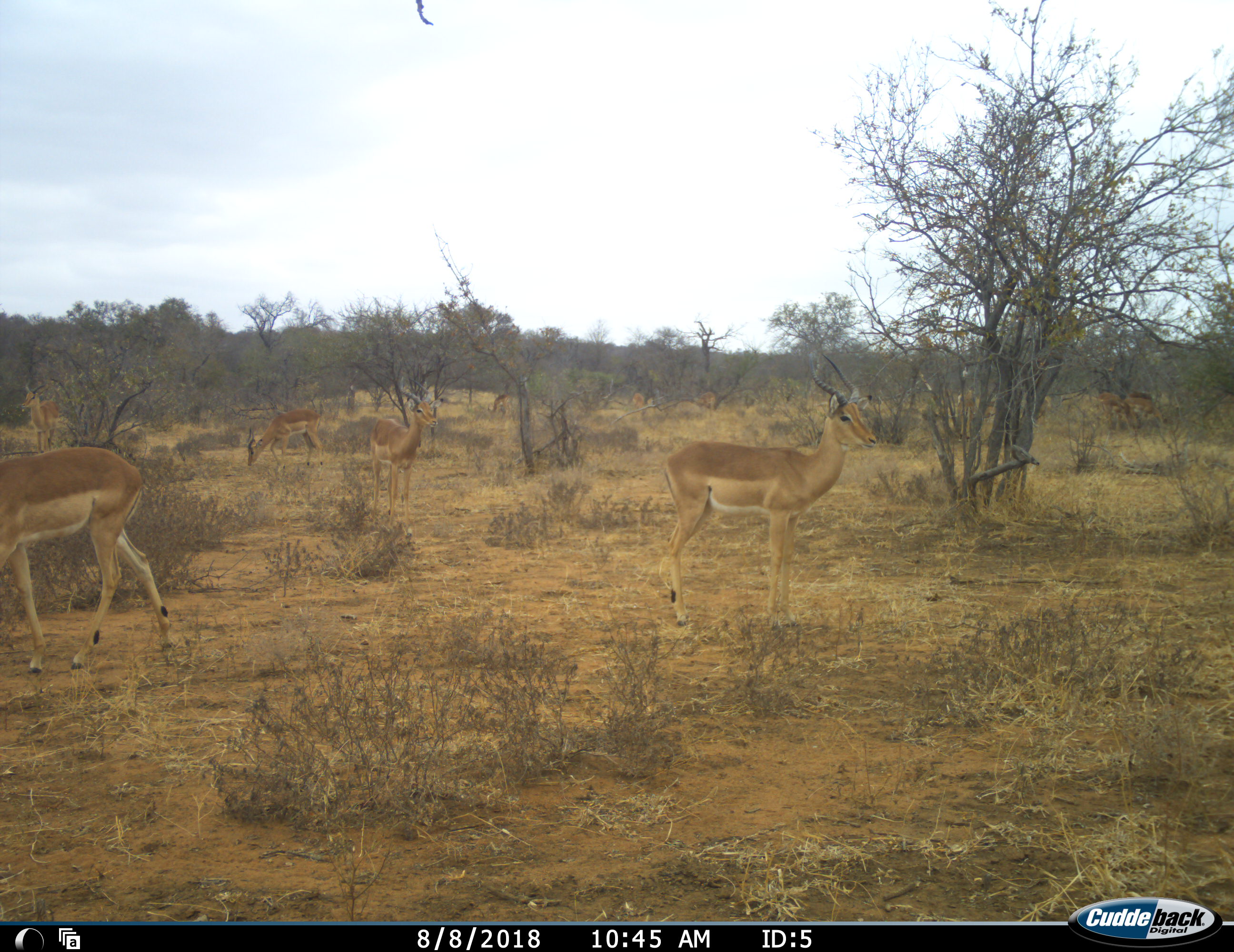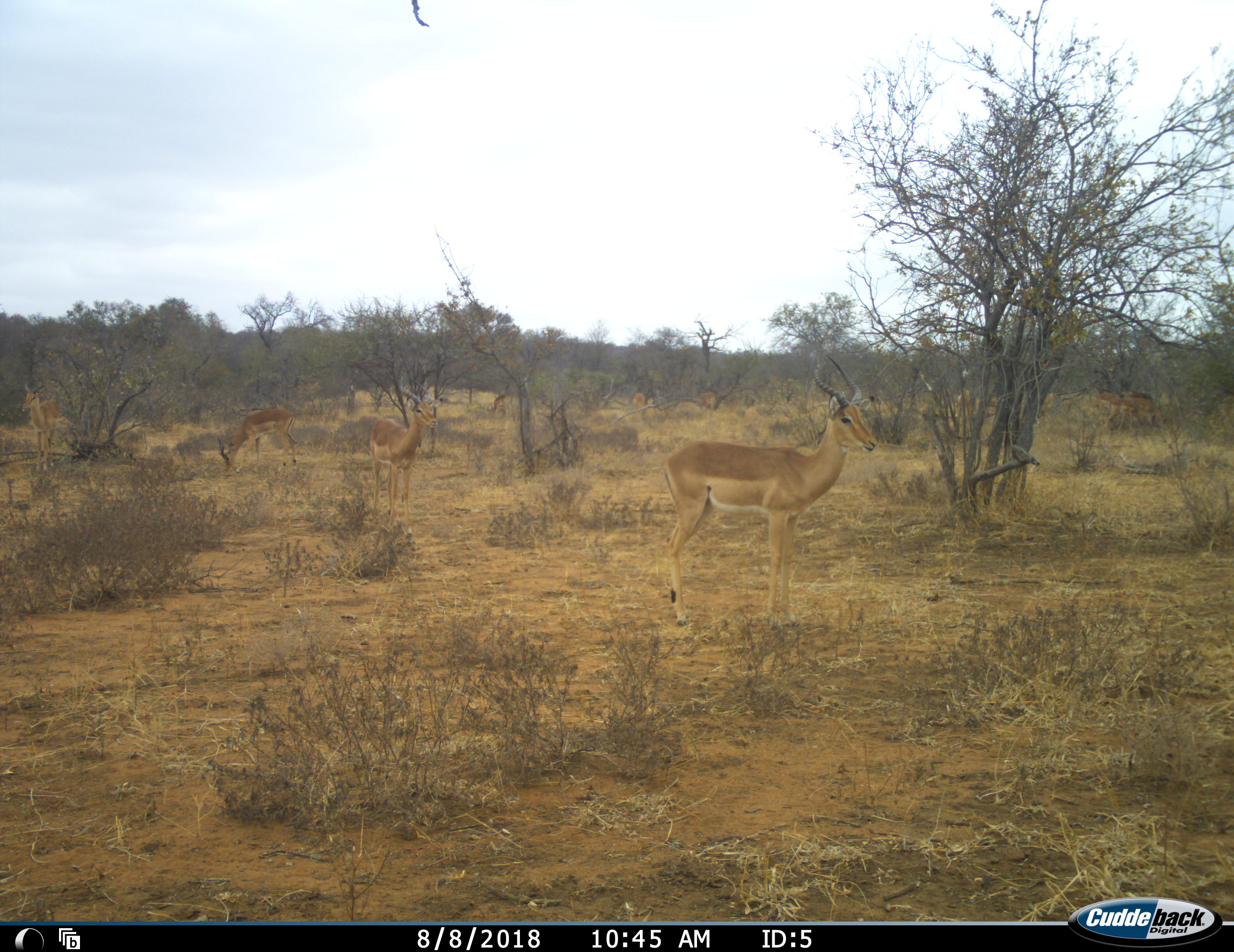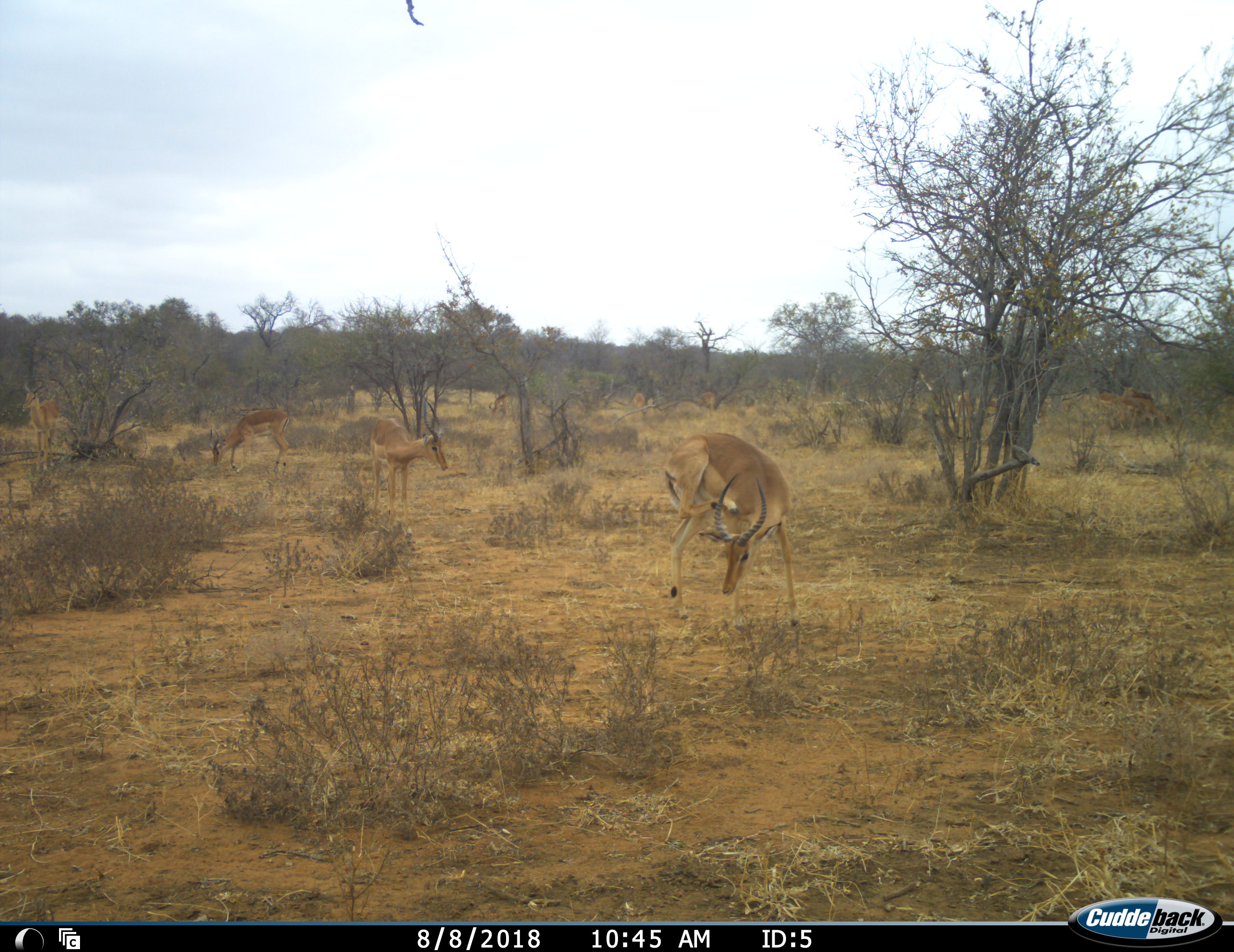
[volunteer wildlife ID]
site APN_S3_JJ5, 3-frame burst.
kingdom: Animalia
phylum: Chordata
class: Mammalia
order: Artiodactyla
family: Bovidae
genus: Aepyceros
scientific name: Aepyceros melampus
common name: impala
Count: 9.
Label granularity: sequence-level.